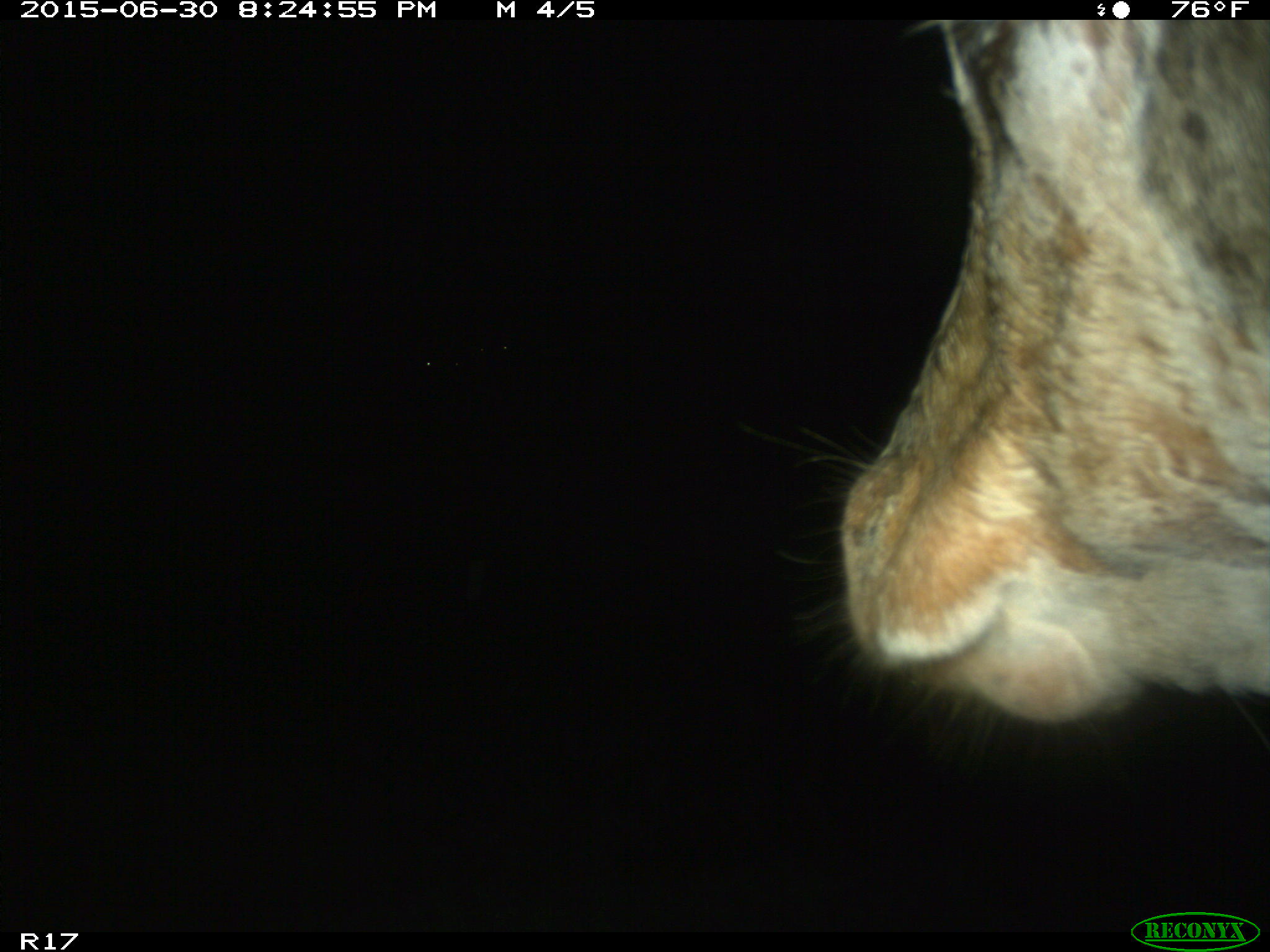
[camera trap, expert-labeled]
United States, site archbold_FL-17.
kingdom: Animalia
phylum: Chordata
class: Mammalia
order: Artiodactyla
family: Bovidae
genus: Bos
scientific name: Bos taurus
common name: domestic cow